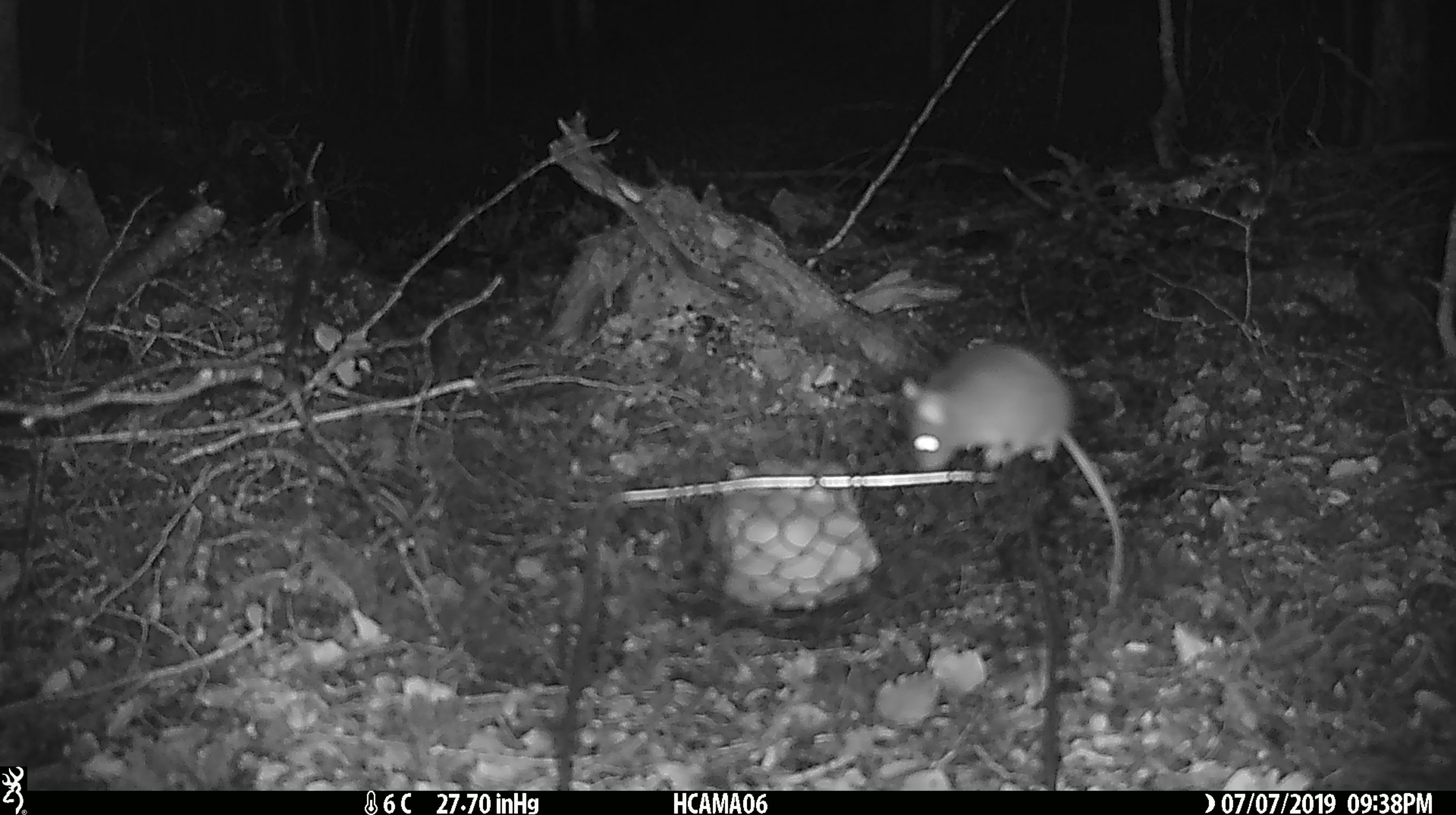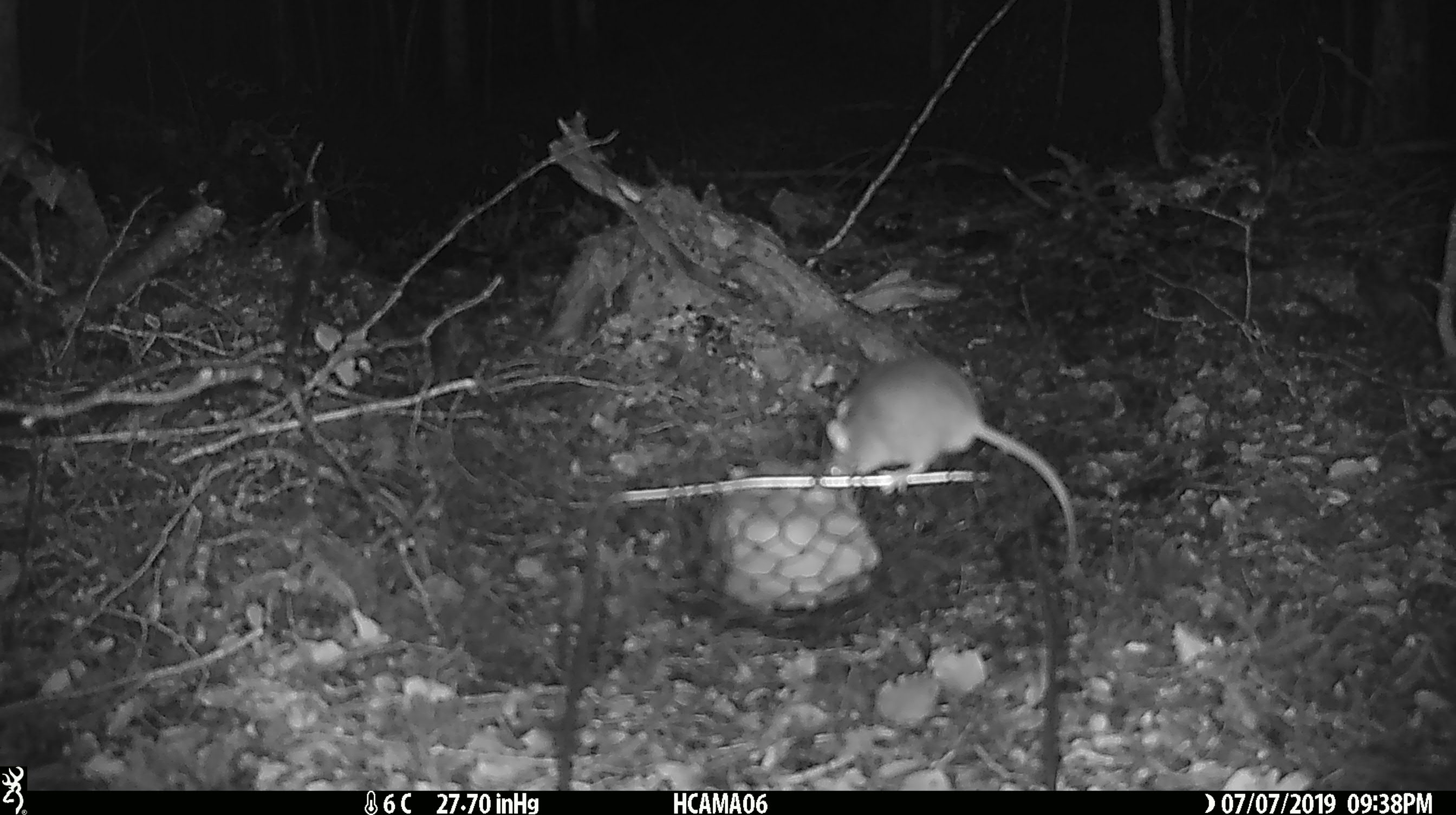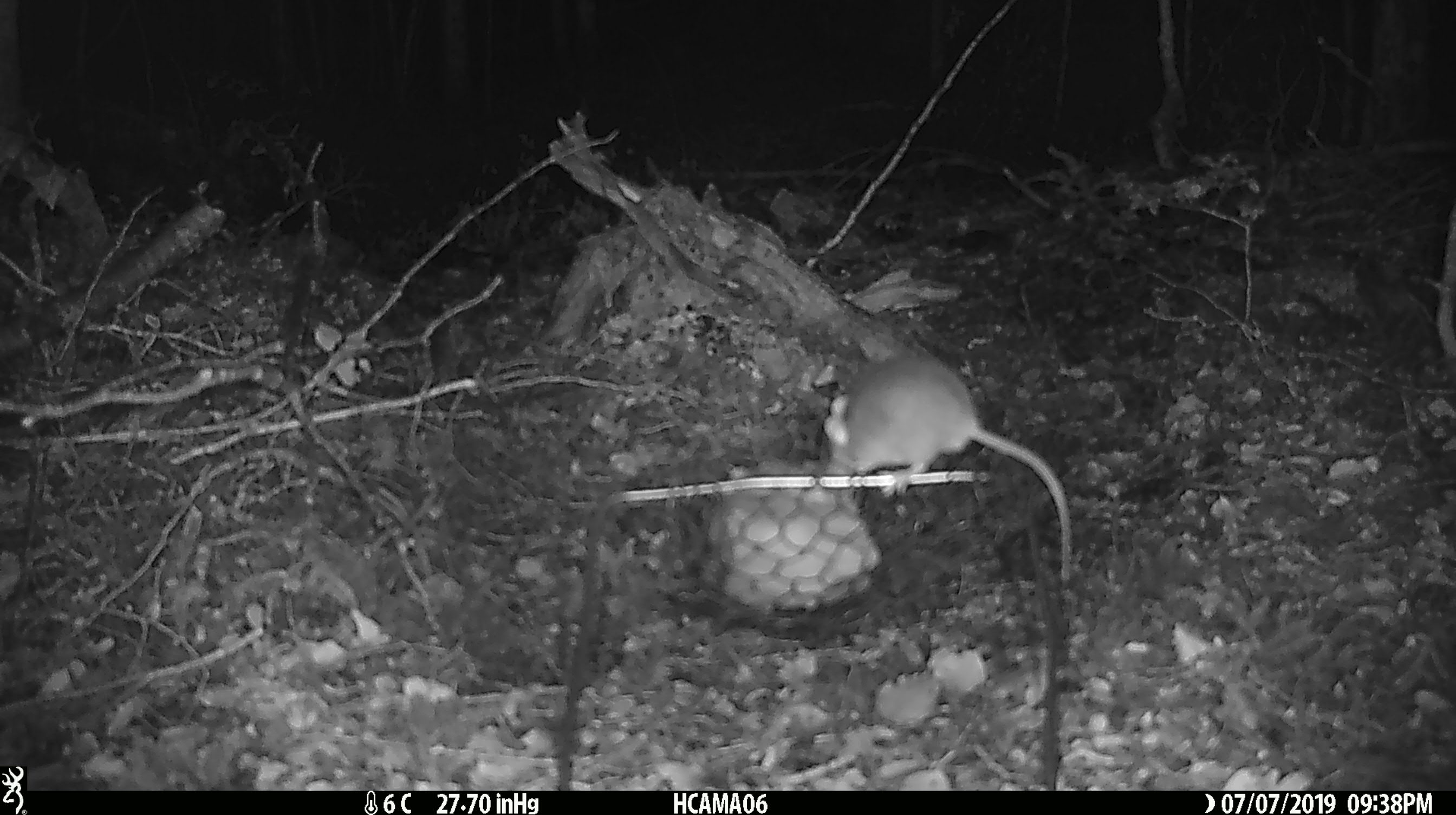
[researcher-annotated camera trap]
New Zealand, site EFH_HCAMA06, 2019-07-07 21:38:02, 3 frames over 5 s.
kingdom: Animalia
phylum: Chordata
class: Mammalia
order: Rodentia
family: Muridae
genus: Mus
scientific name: Mus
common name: mouse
Mouse (Mus).